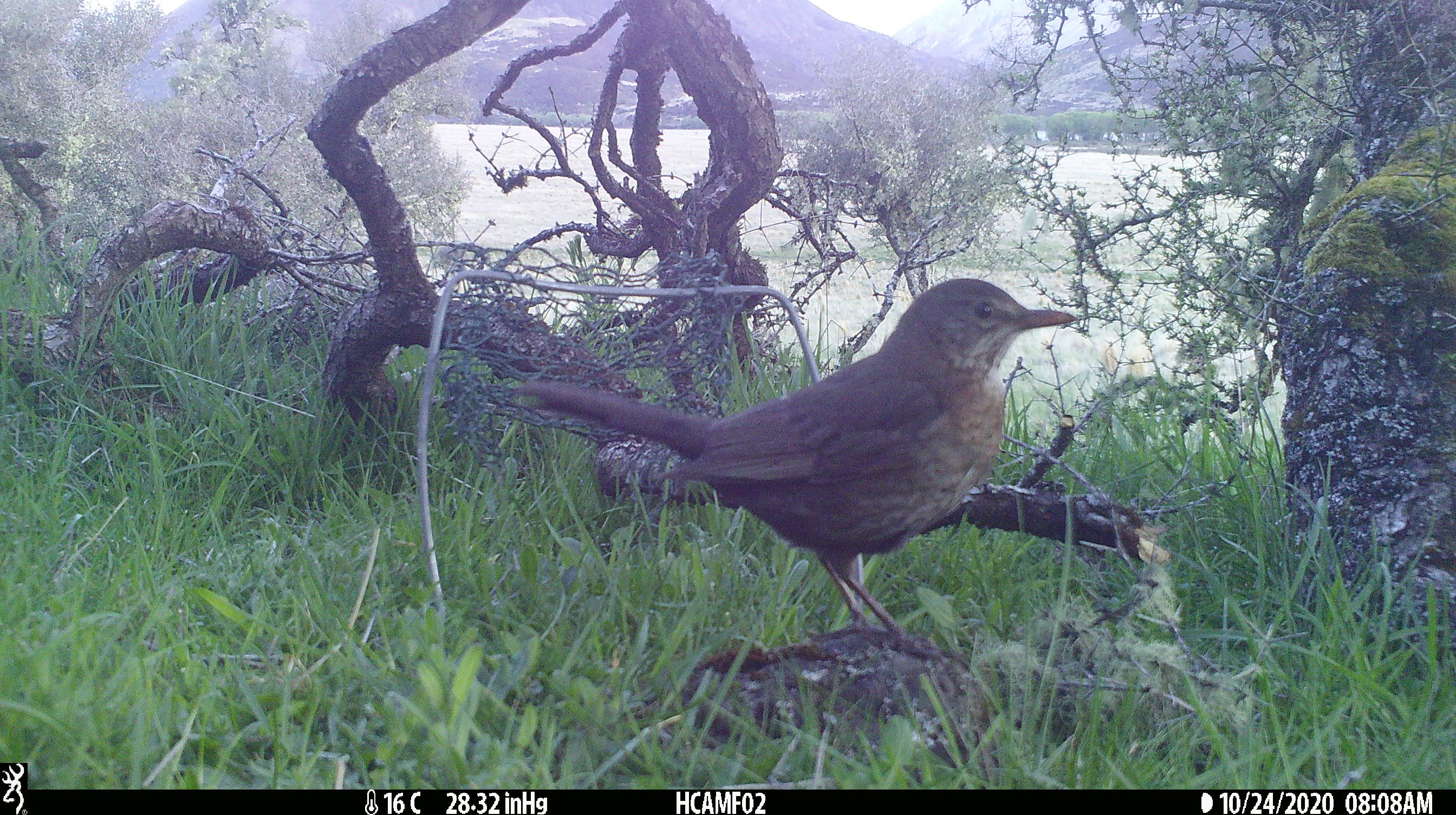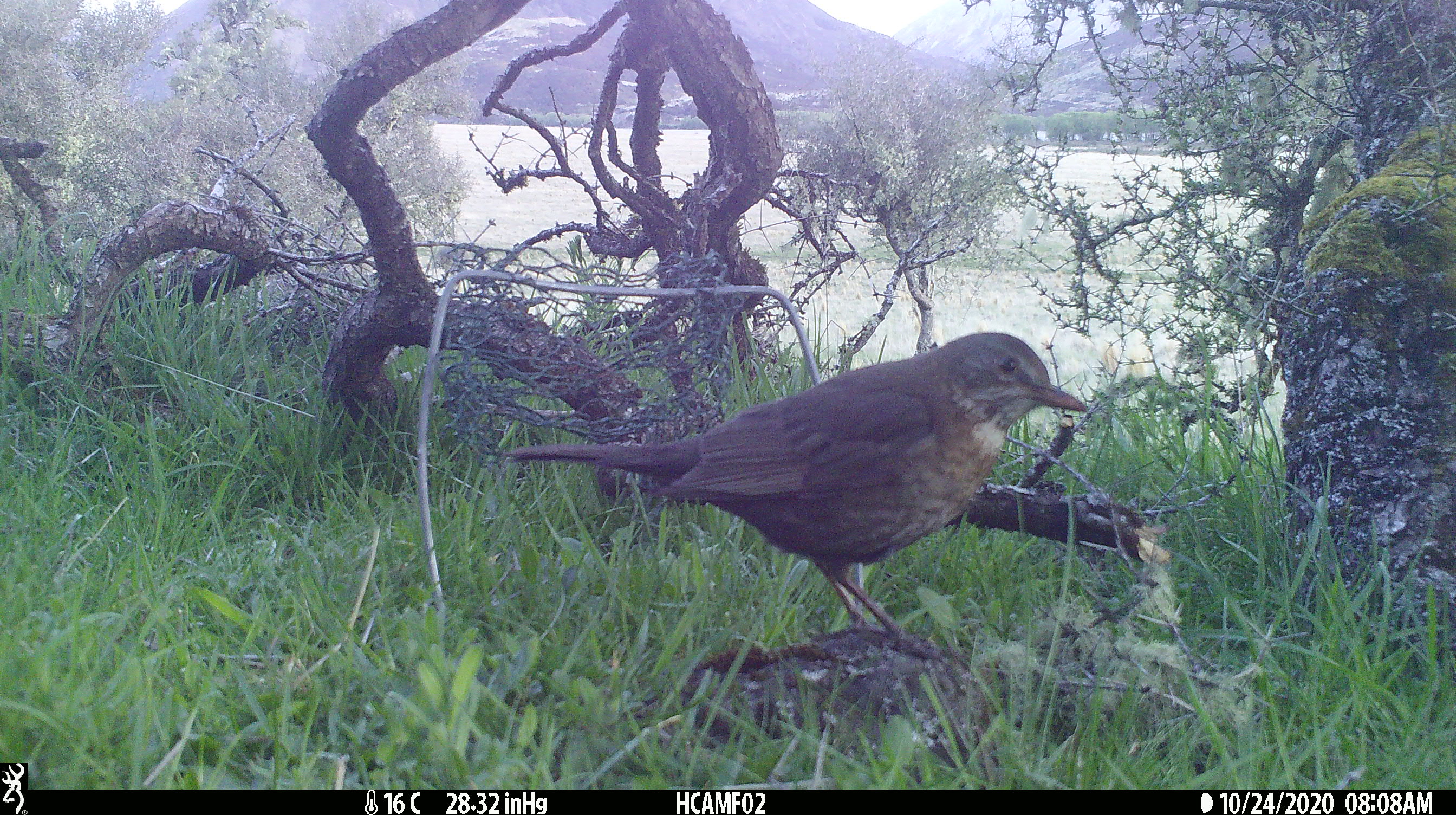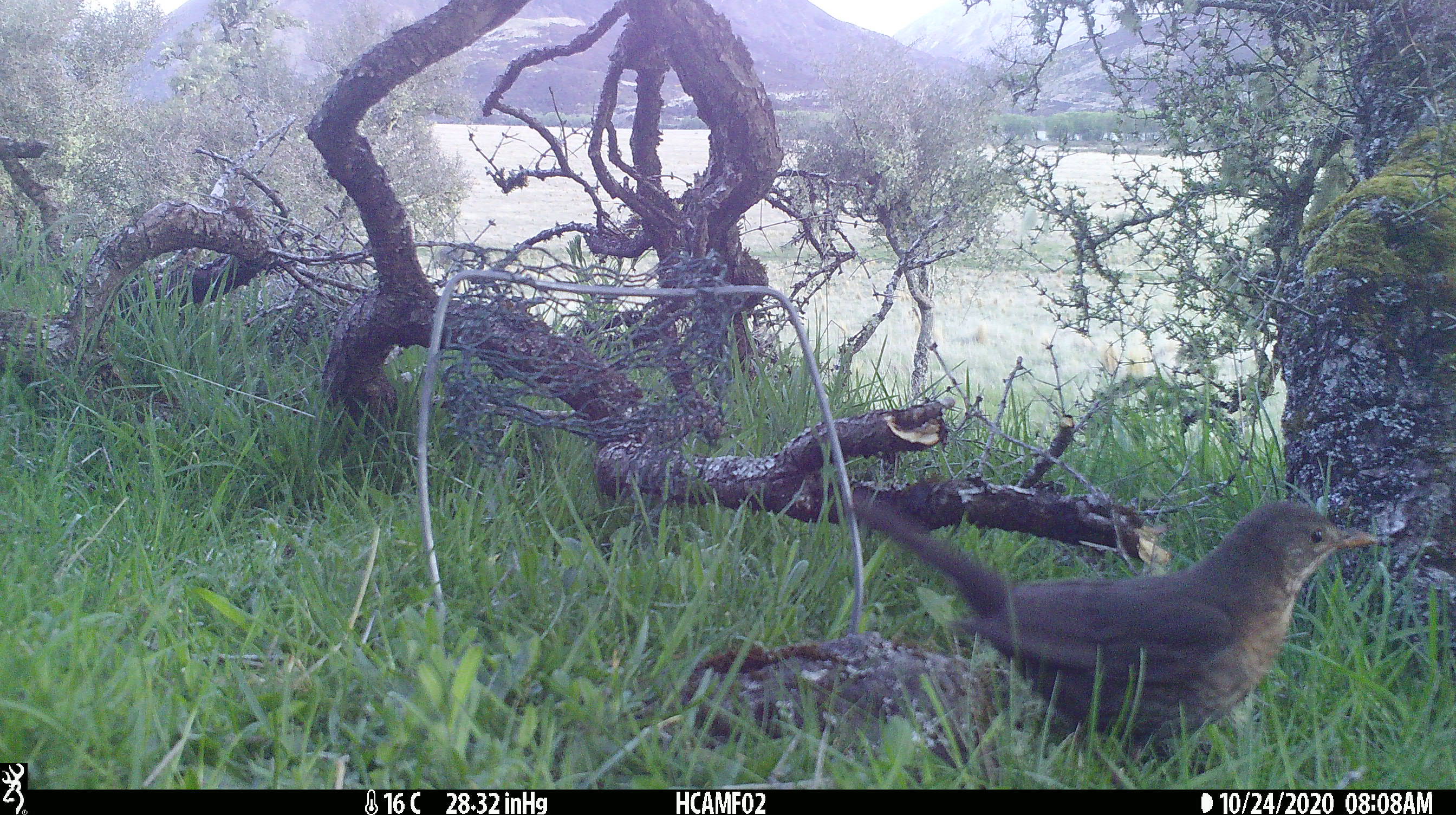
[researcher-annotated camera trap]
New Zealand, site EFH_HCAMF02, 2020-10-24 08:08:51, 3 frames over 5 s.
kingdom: Animalia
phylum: Chordata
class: Aves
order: Passeriformes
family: Turdidae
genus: Turdus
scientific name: Turdus merula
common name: eurasian blackbird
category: blackbird